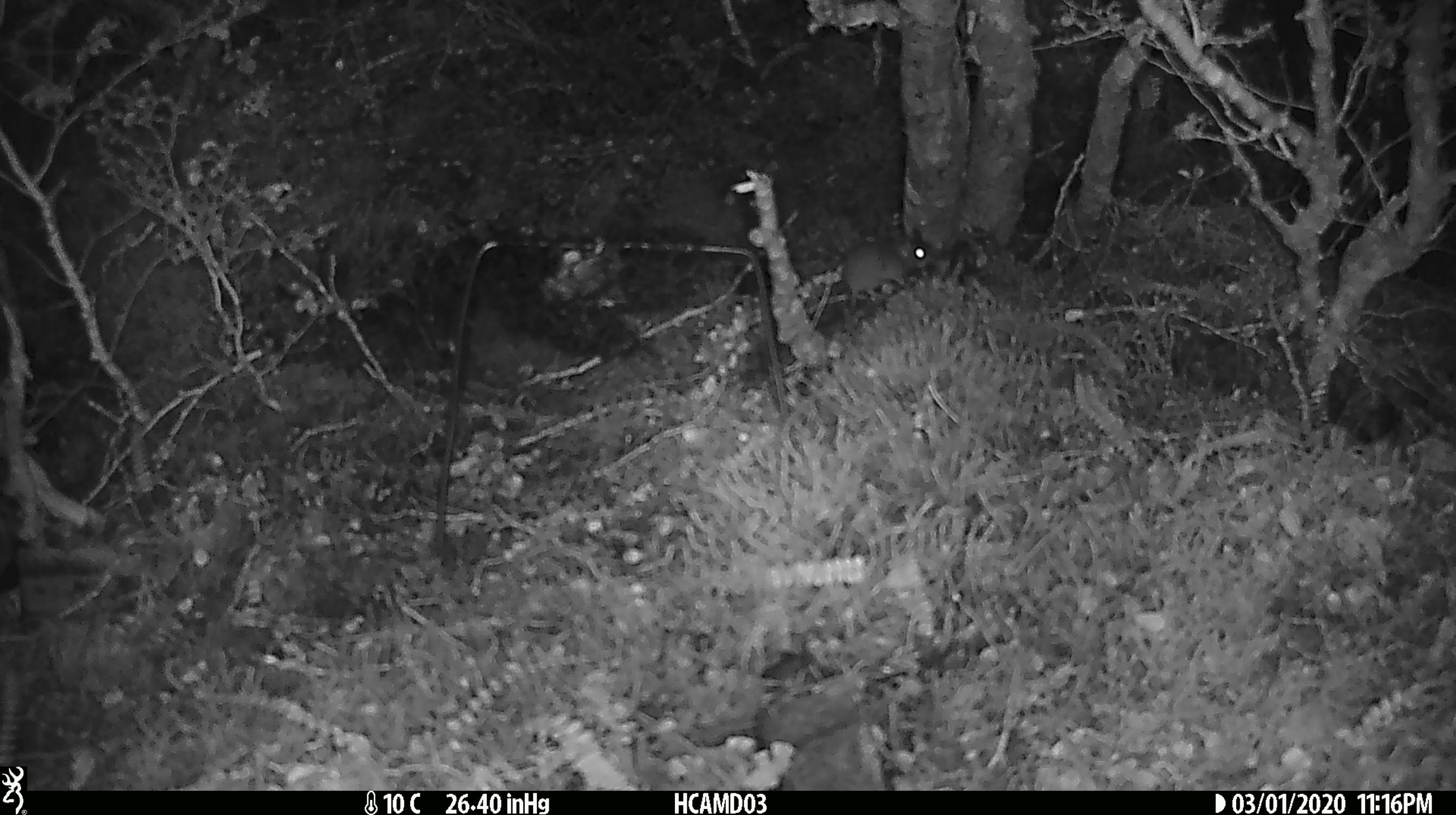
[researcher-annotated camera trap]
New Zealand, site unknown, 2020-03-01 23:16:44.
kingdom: Animalia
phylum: Chordata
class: Mammalia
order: Rodentia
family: Muridae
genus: Mus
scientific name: Mus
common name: mouse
Mouse (Mus).